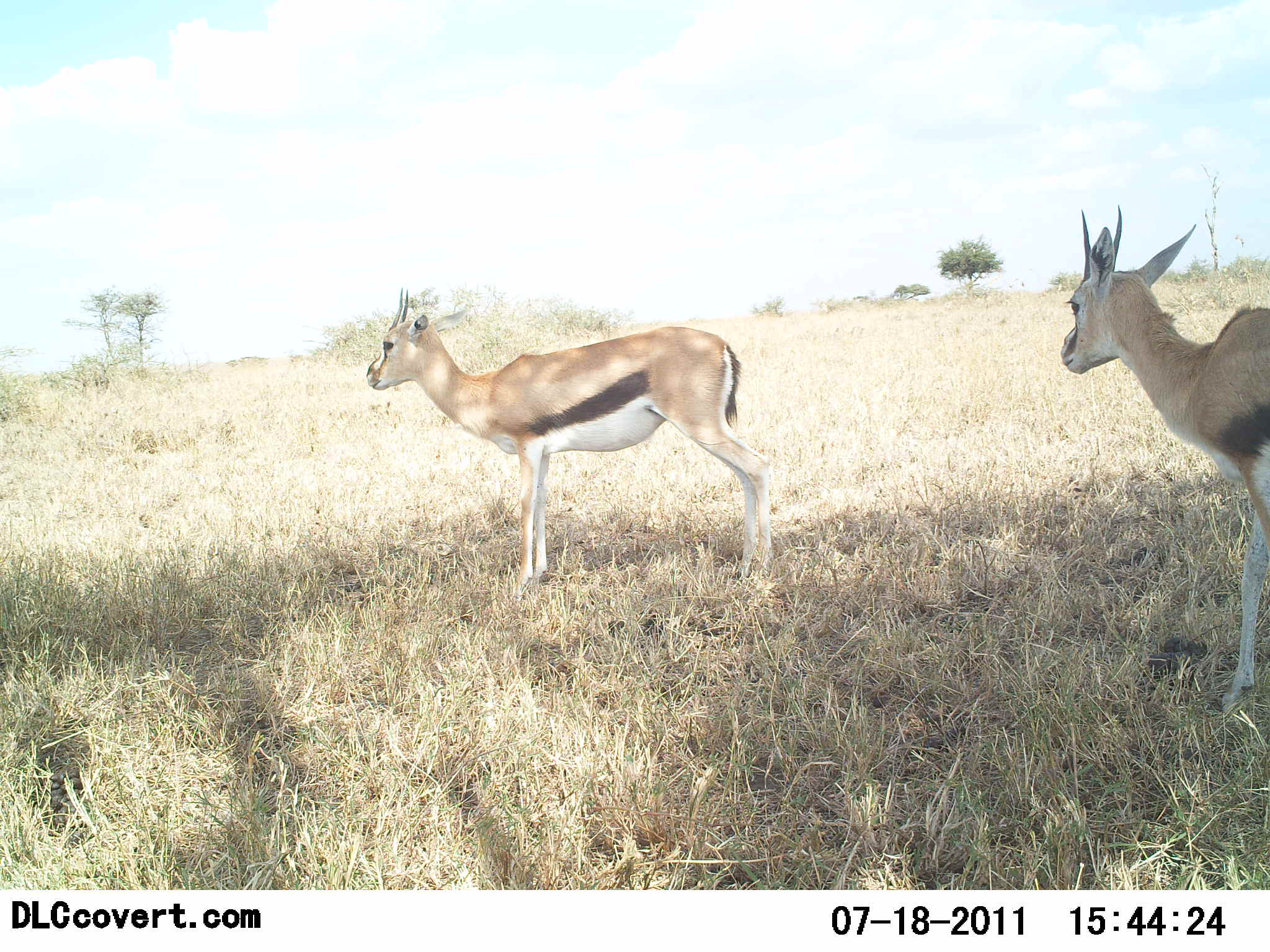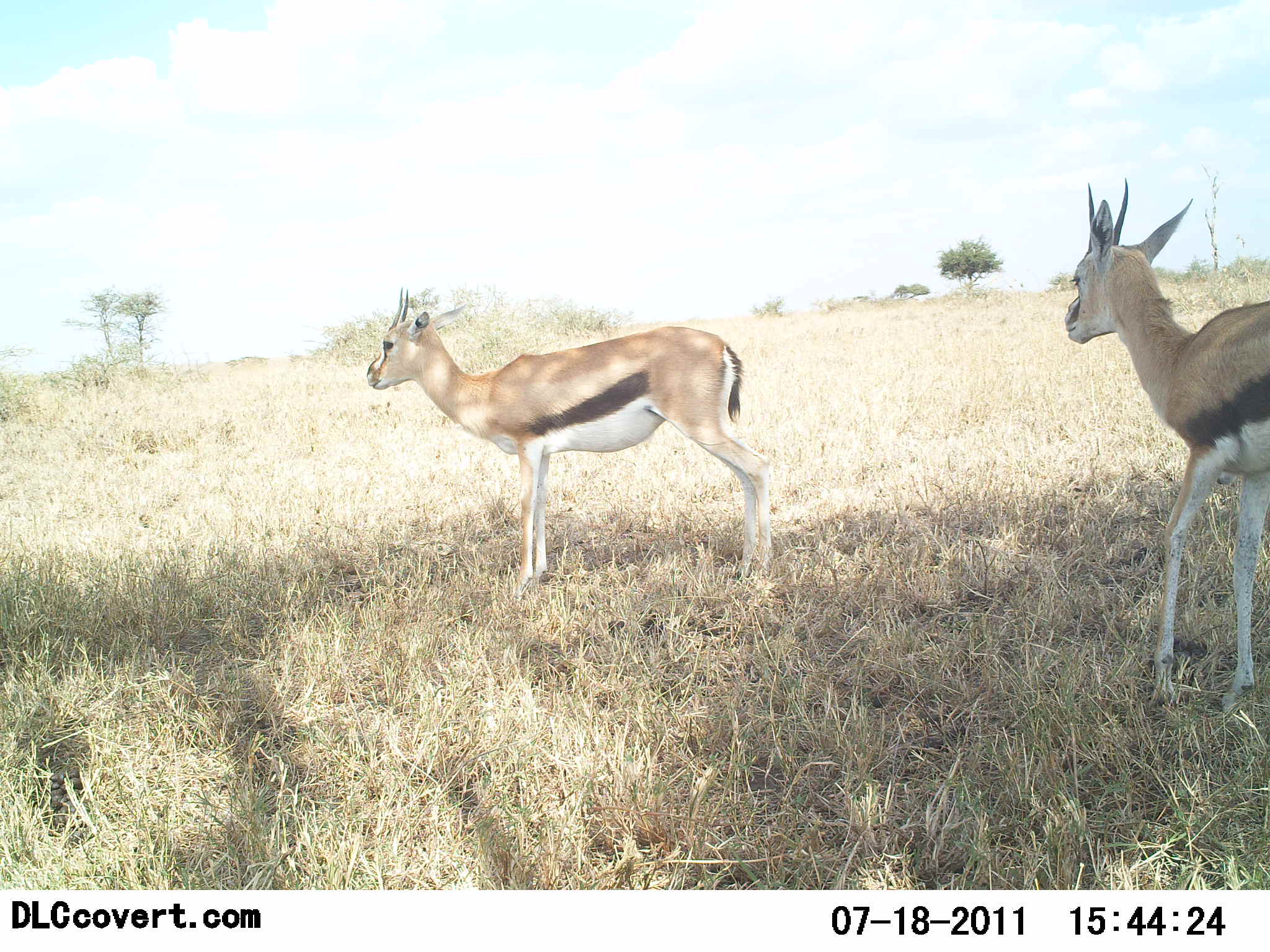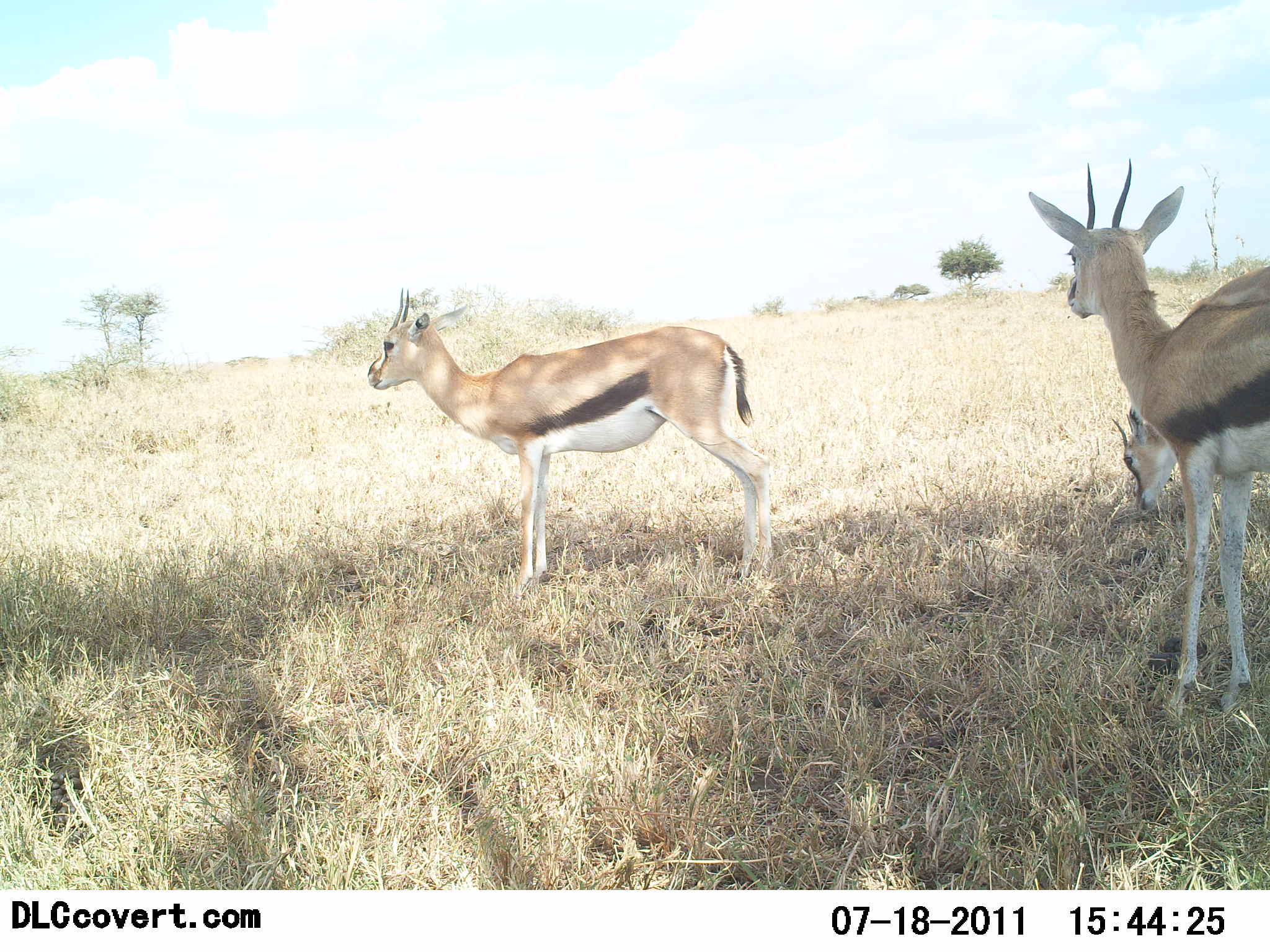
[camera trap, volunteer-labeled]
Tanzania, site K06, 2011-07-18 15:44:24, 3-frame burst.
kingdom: Animalia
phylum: Chordata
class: Mammalia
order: Artiodactyla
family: Bovidae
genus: Eudorcas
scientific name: Eudorcas thomsonii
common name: thomson's gazelle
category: gazellethomsons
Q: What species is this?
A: Gazellethomsons (thomson's gazelle) (Eudorcas thomsonii).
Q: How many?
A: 3.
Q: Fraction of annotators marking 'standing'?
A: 91%.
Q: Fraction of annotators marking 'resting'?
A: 0%.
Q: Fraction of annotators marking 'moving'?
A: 45%.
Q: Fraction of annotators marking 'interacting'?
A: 0%.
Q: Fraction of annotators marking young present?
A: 0%.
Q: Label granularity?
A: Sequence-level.